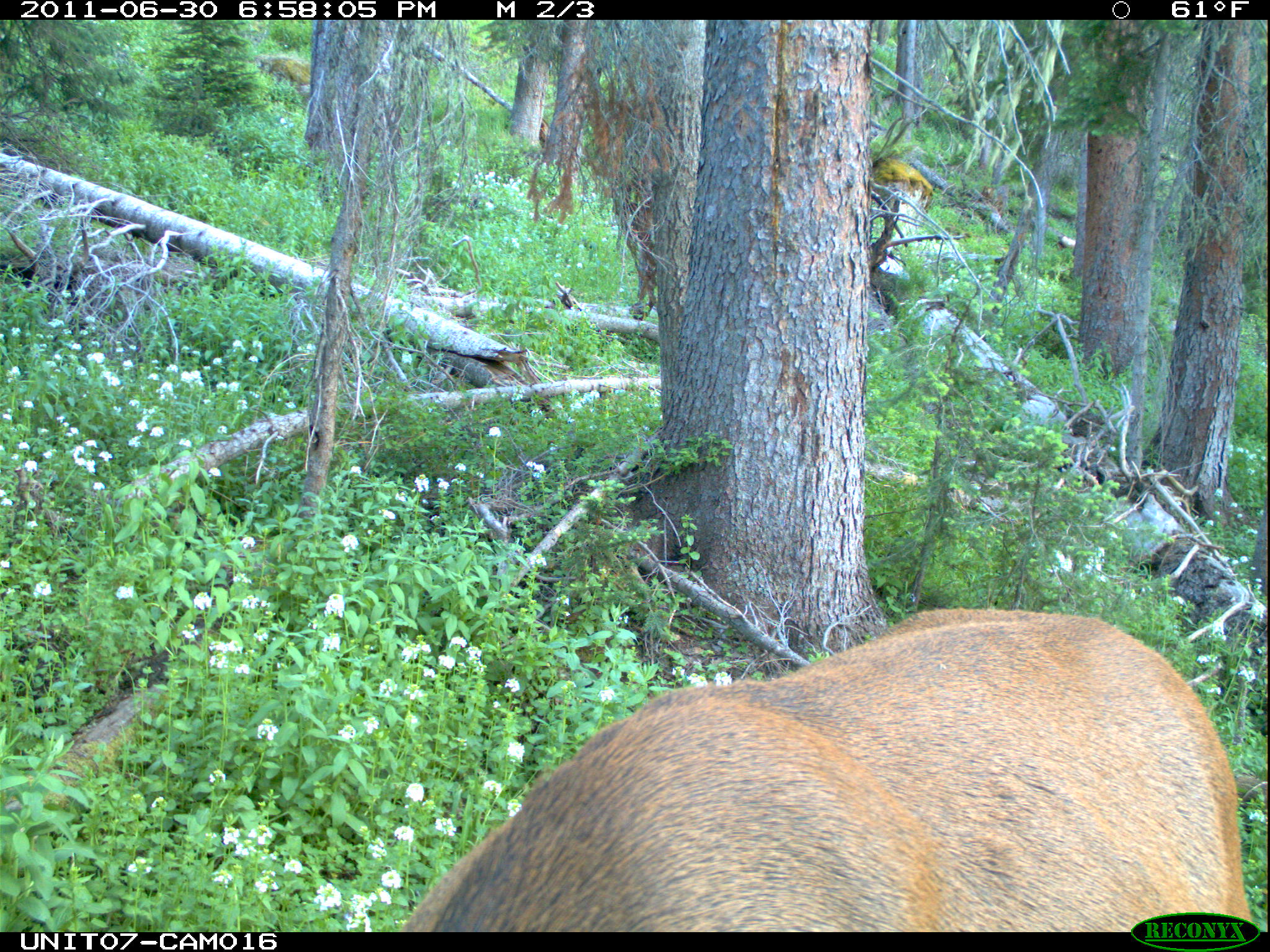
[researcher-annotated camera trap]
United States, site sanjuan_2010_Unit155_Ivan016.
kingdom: Animalia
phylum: Chordata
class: Mammalia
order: Artiodactyla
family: Cervidae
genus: Cervus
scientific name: Cervus elaphus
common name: red deer